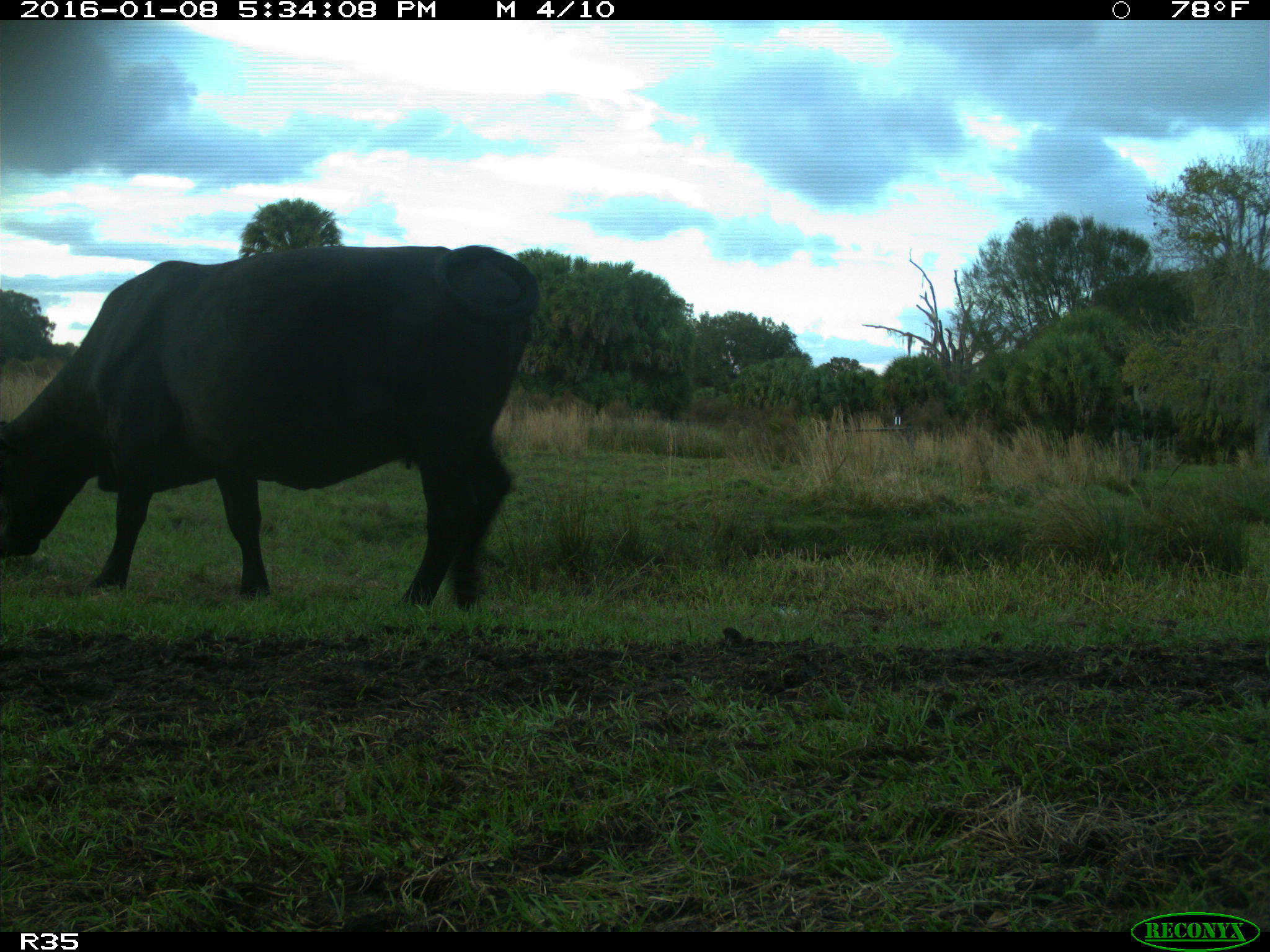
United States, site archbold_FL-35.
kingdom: Animalia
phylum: Chordata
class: Mammalia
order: Artiodactyla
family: Bovidae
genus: Bos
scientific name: Bos taurus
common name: domestic cow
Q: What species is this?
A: Bos taurus (domestic cow).